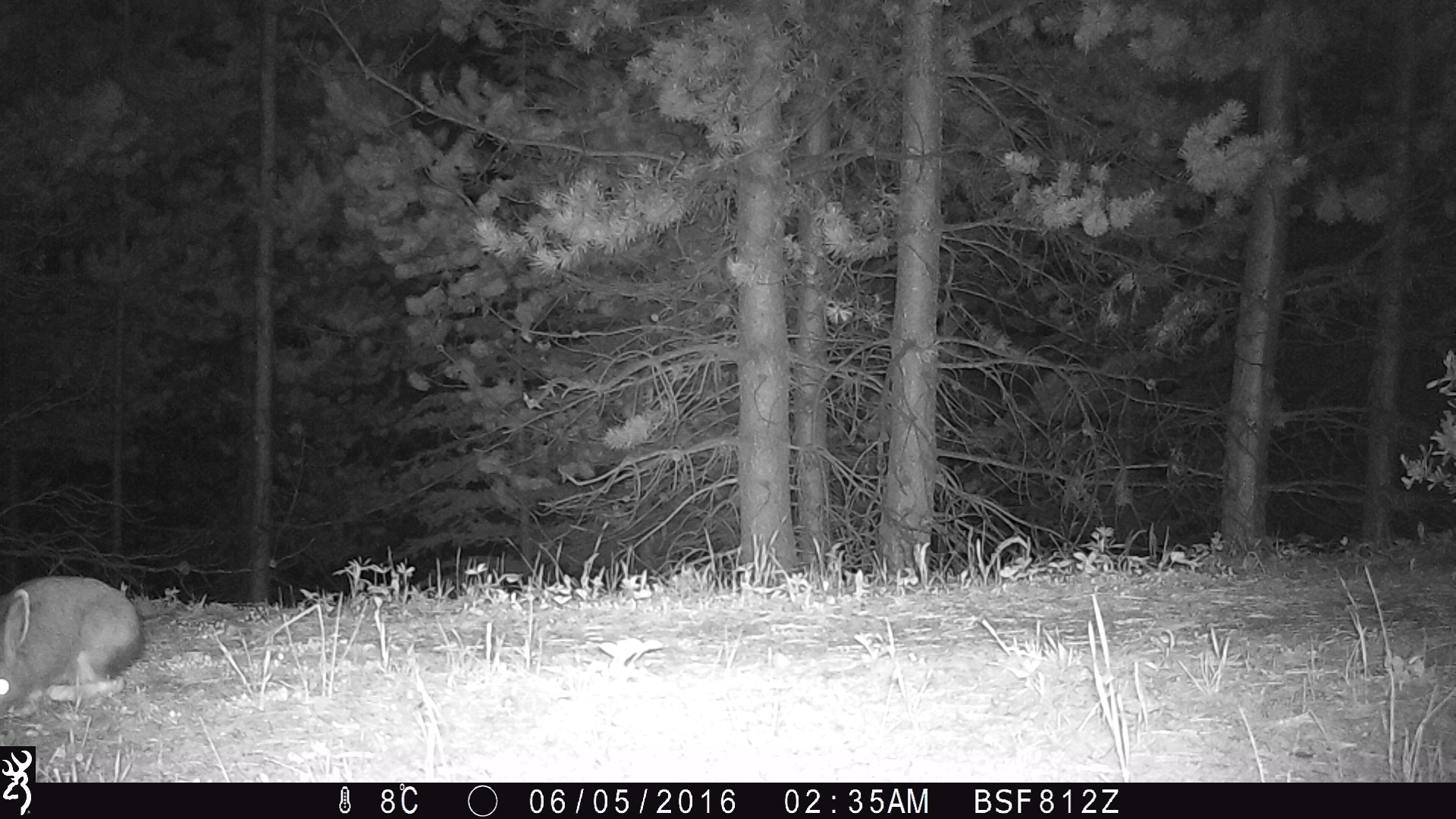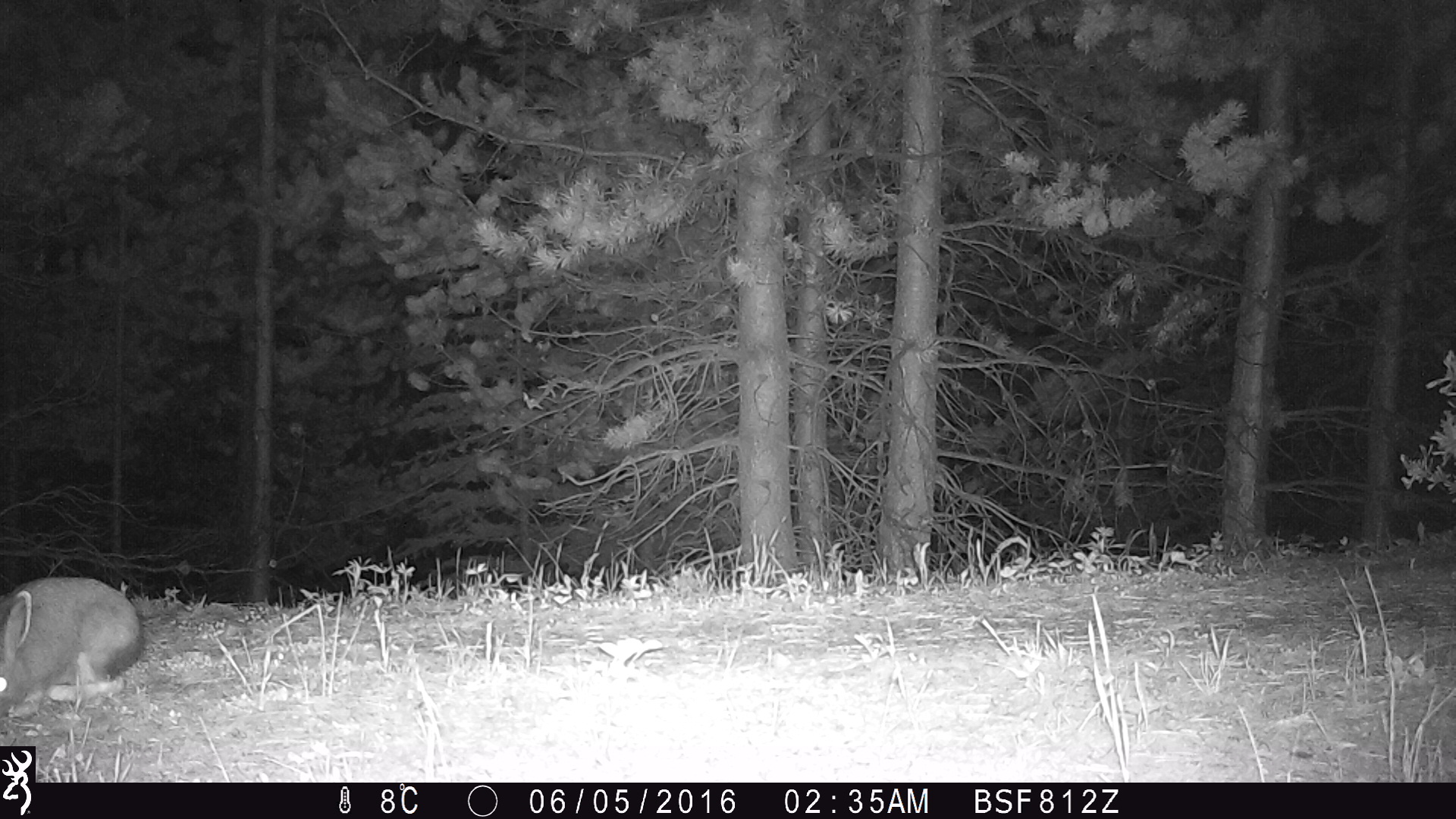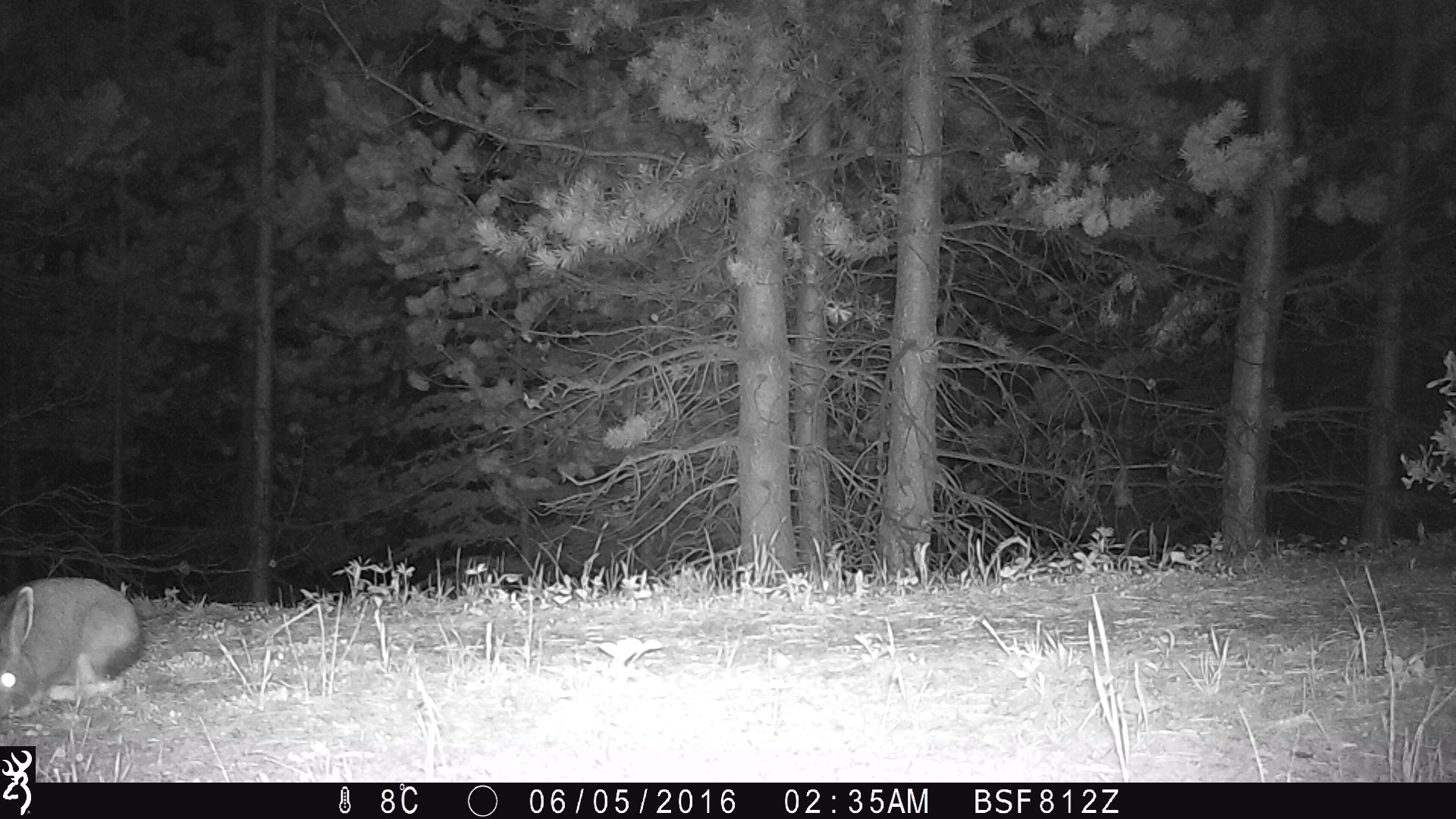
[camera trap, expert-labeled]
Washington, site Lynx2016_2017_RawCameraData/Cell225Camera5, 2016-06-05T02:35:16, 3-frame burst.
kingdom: Animalia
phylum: Chordata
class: Mammalia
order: Lagomorpha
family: Leporidae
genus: Lepus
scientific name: Lepus americanus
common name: snowshoe hare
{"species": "Lepus americanus (snowshoe hare)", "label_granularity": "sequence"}